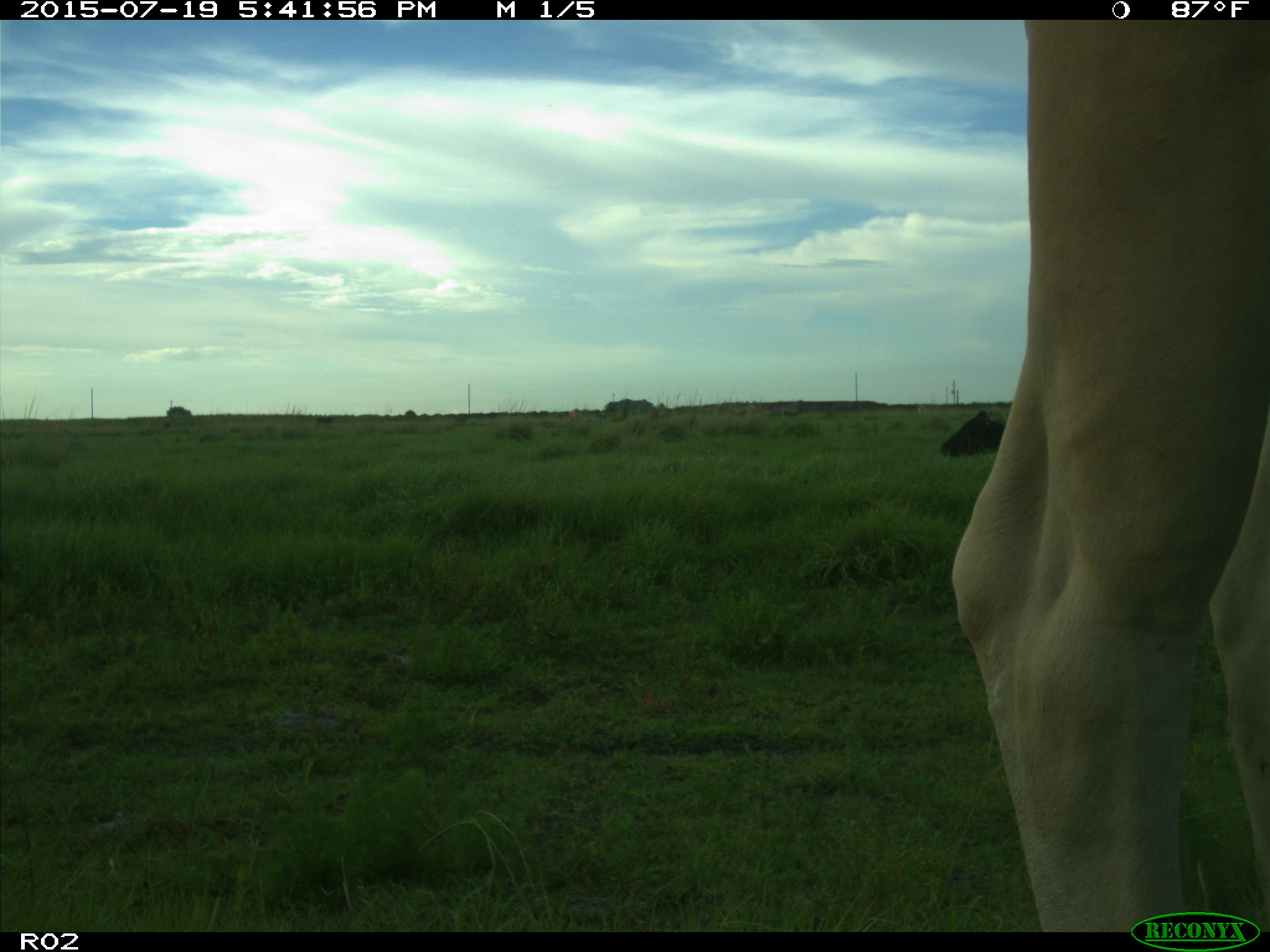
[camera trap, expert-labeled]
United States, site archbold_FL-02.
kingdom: Animalia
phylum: Chordata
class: Mammalia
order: Artiodactyla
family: Bovidae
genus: Bos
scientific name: Bos taurus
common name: domestic cow